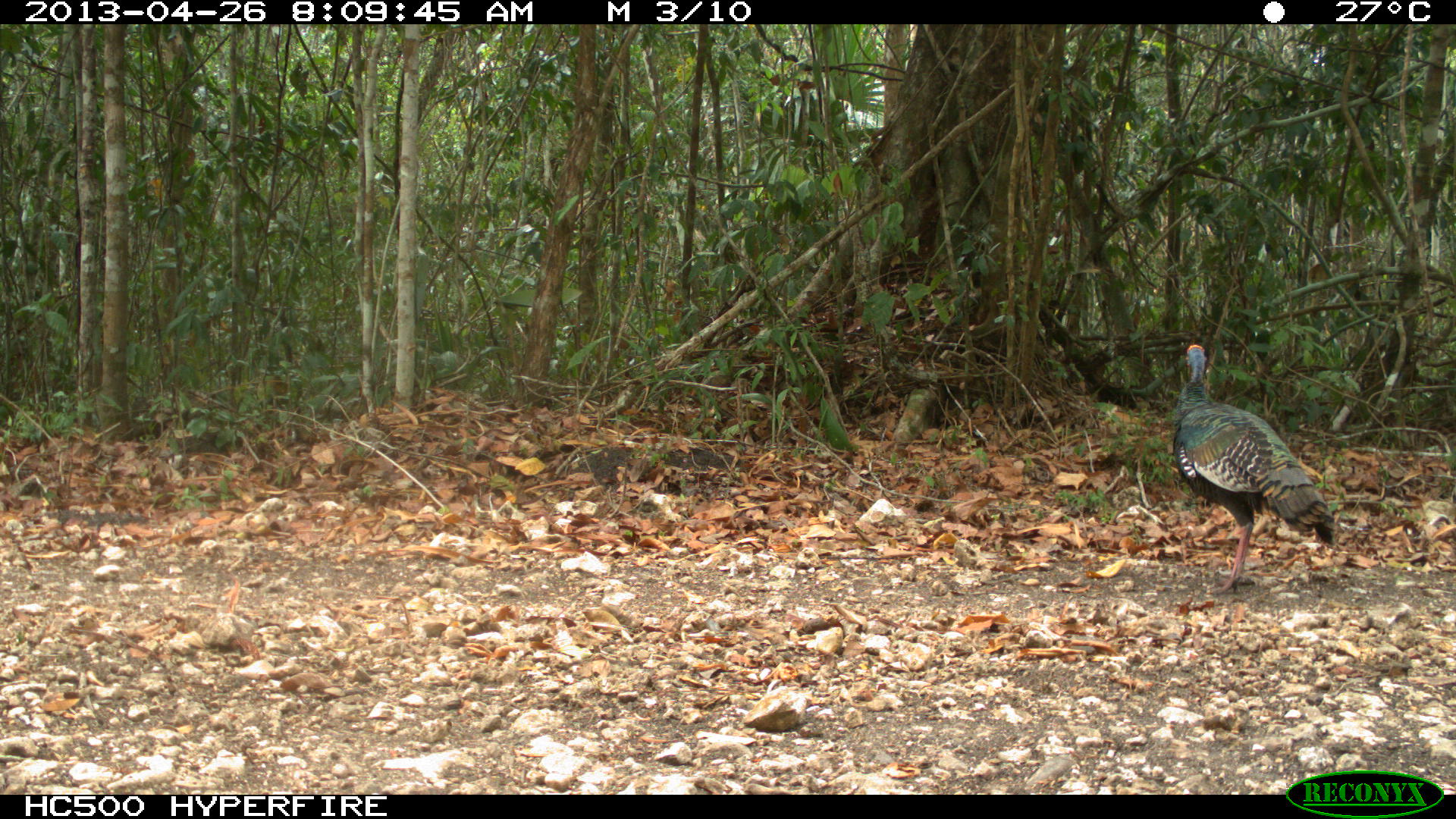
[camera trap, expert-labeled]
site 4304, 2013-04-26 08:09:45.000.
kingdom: Animalia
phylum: Chordata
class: Aves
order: Galliformes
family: Phasianidae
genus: Meleagris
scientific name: Meleagris ocellata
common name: ocellated turkey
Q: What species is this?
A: Meleagris ocellata (ocellated turkey).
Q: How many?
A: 3.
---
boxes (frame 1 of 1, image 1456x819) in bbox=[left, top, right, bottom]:
meleagris ocellata: bbox=[1171, 343, 1336, 595]